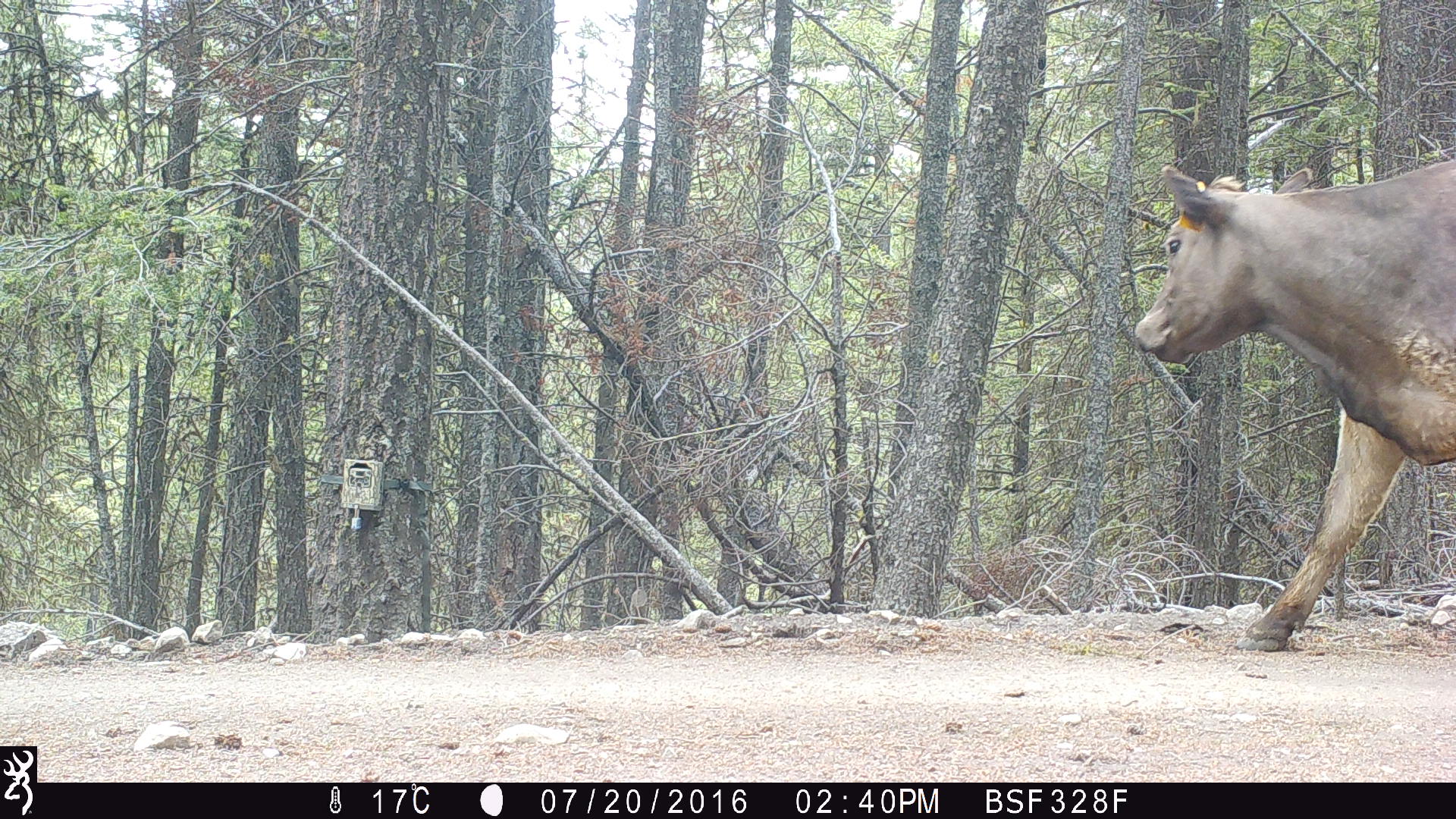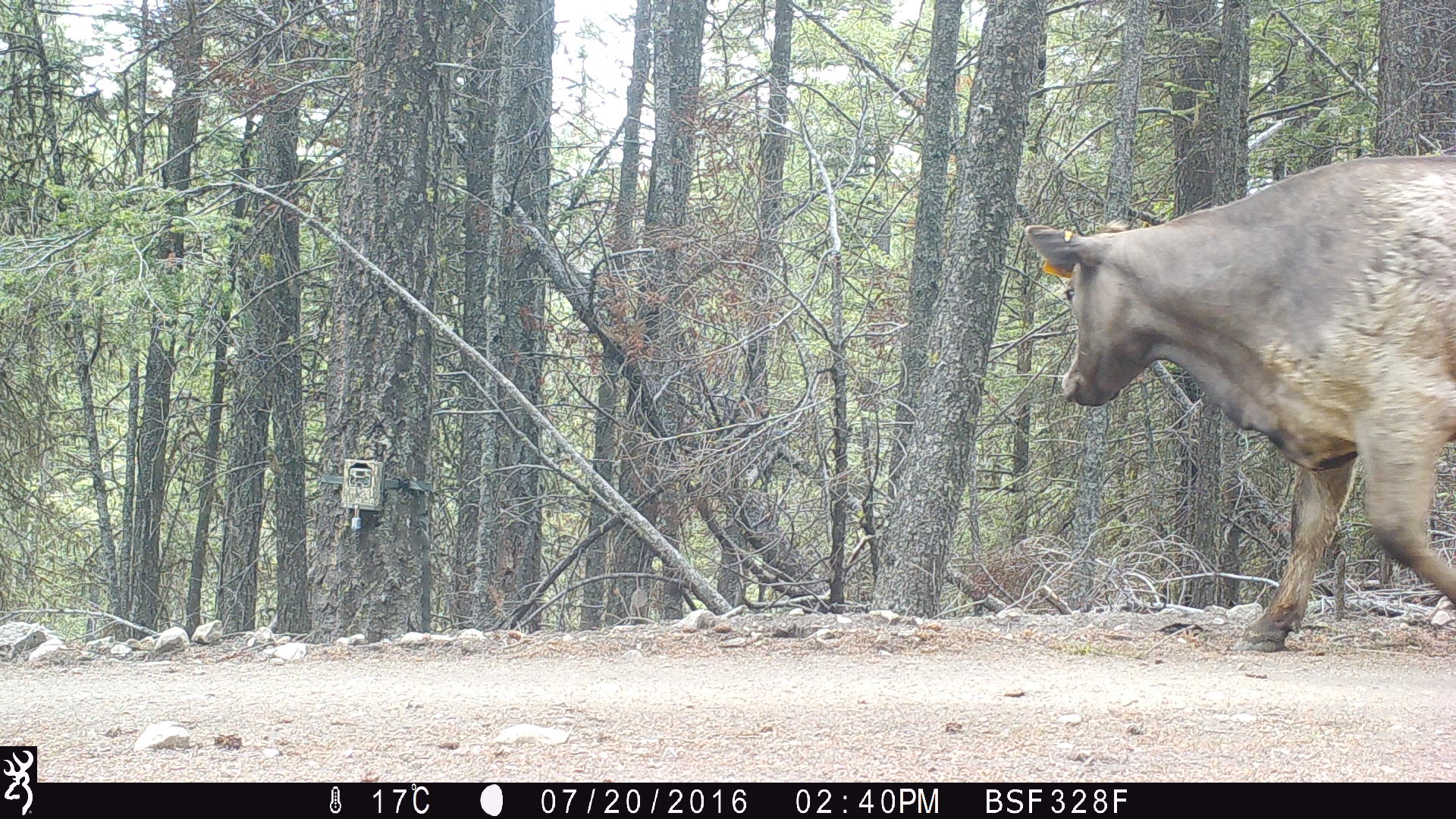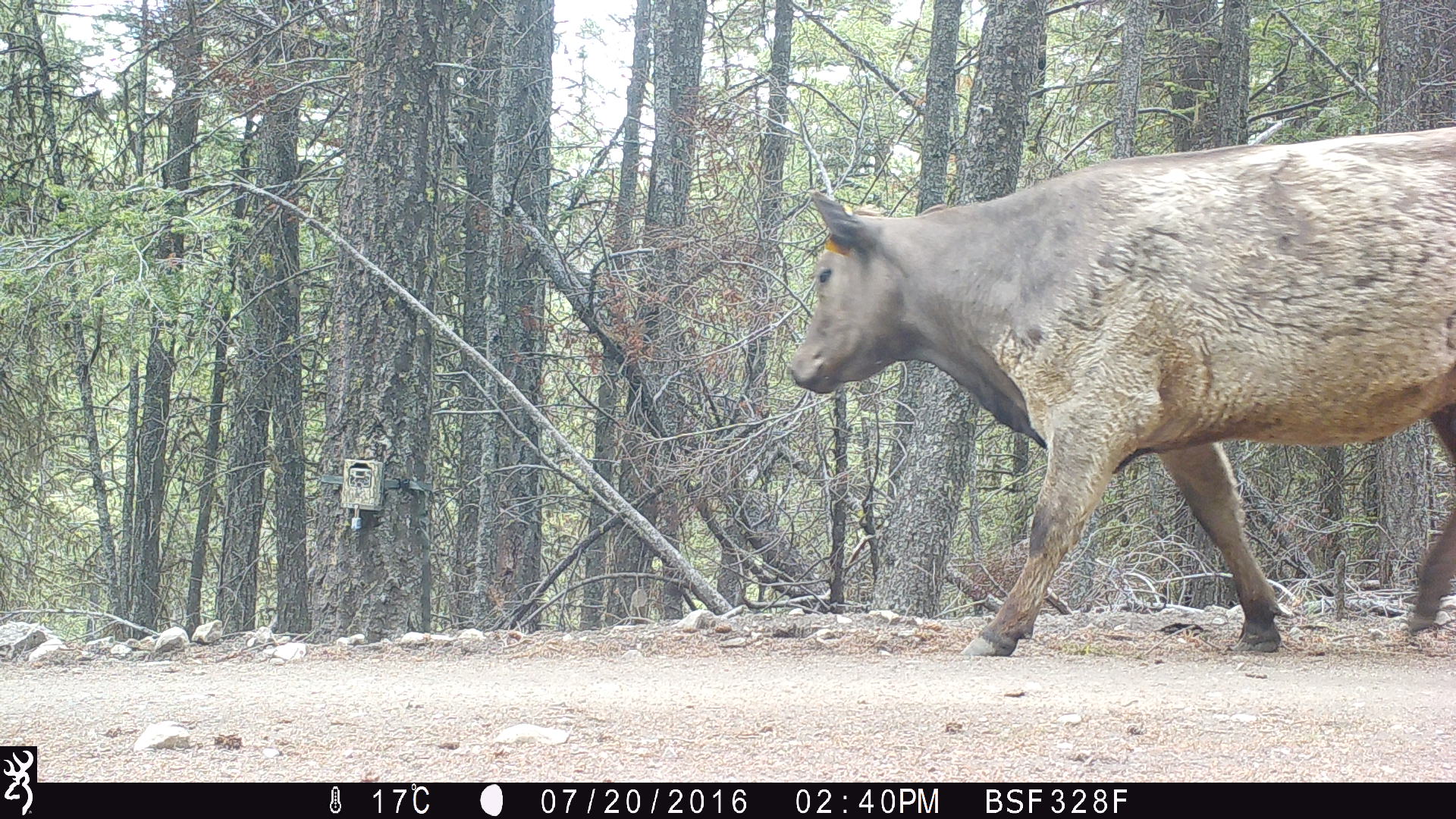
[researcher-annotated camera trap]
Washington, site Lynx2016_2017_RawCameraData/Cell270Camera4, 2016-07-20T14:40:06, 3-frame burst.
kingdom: Animalia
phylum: Chordata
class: Mammalia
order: Artiodactyla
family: Bovidae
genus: Bos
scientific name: Bos taurus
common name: domestic cattle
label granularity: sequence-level